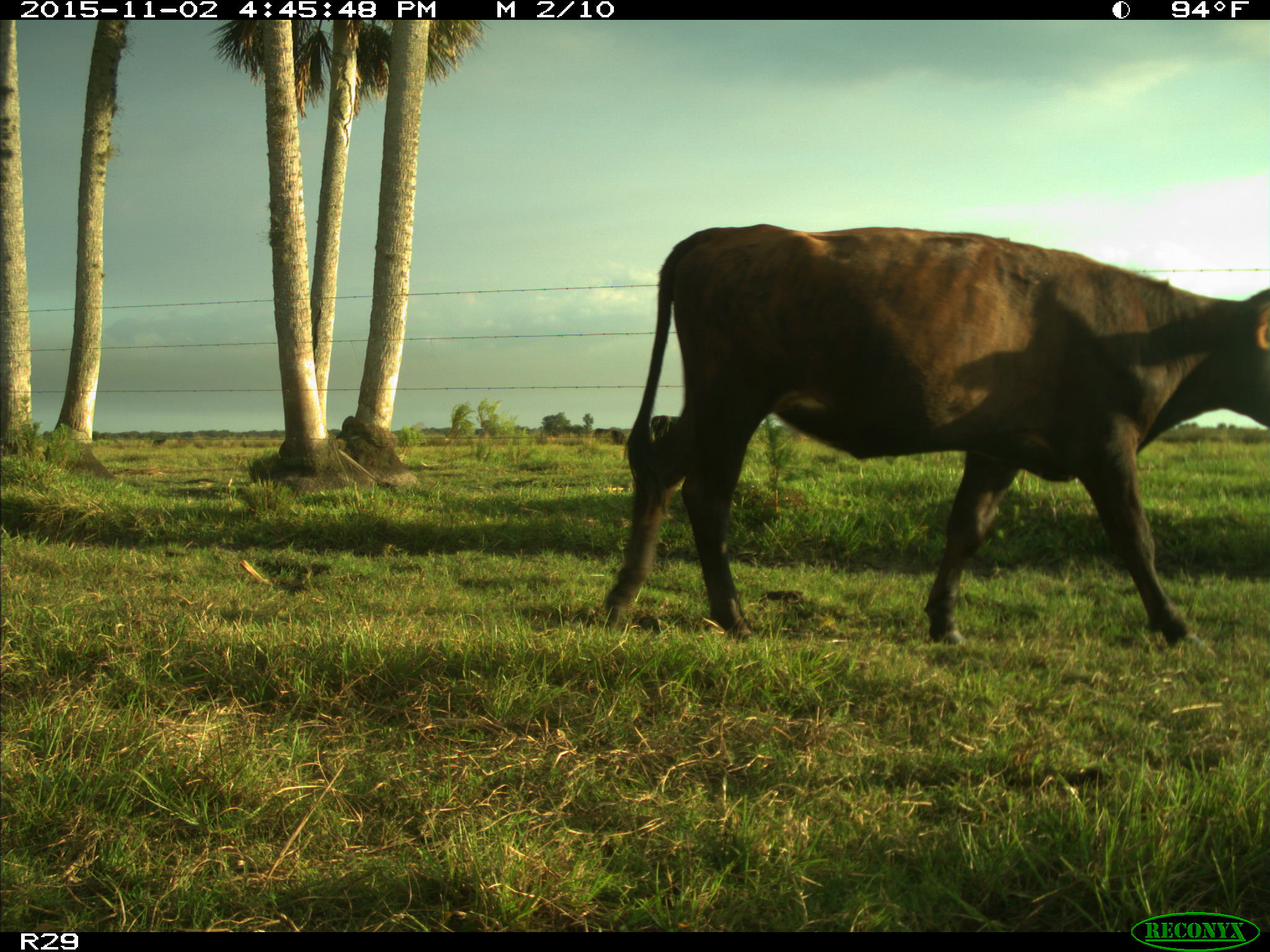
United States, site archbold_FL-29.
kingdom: Animalia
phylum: Chordata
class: Mammalia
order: Artiodactyla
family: Bovidae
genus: Bos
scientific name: Bos taurus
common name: domestic cow